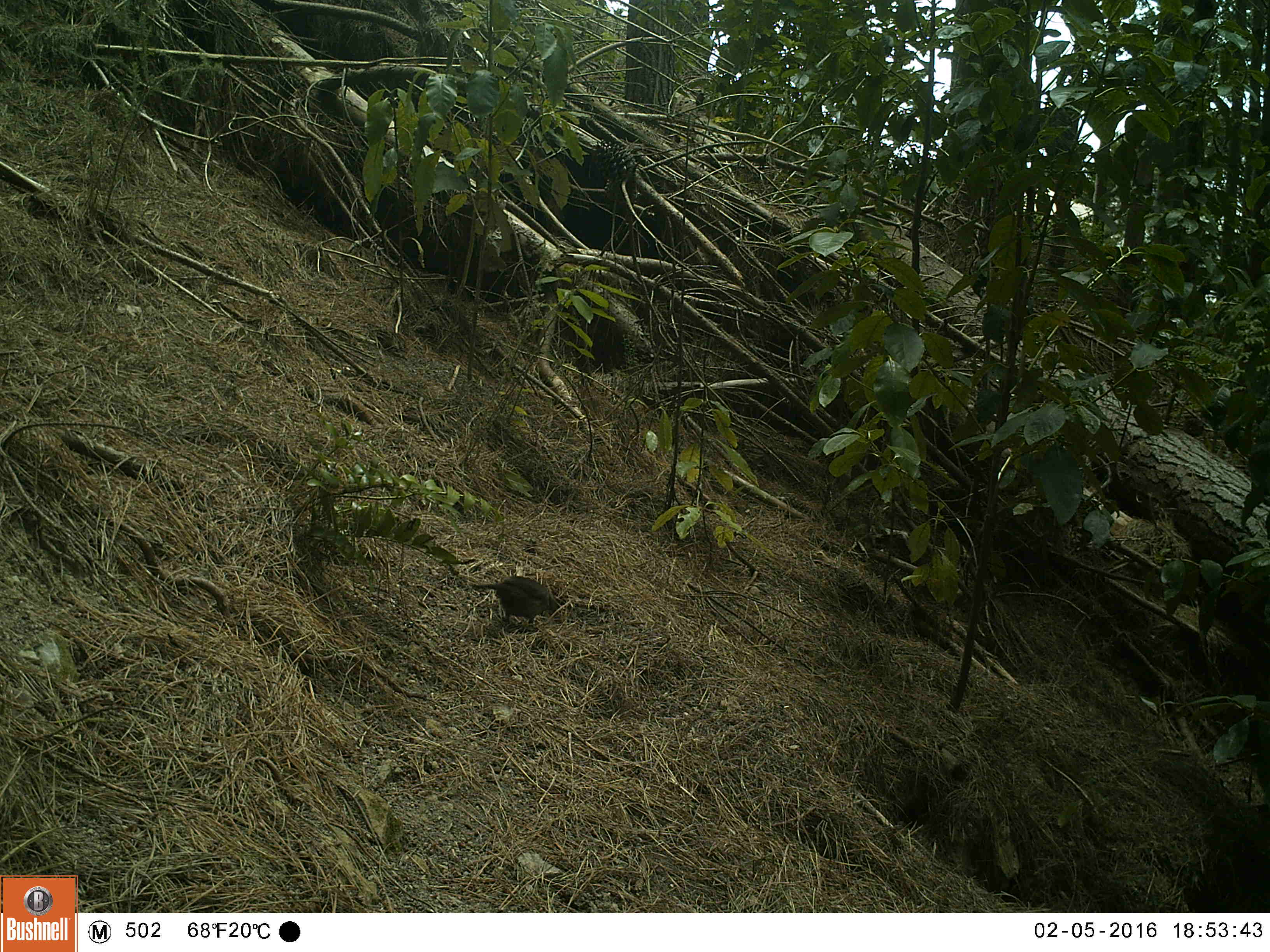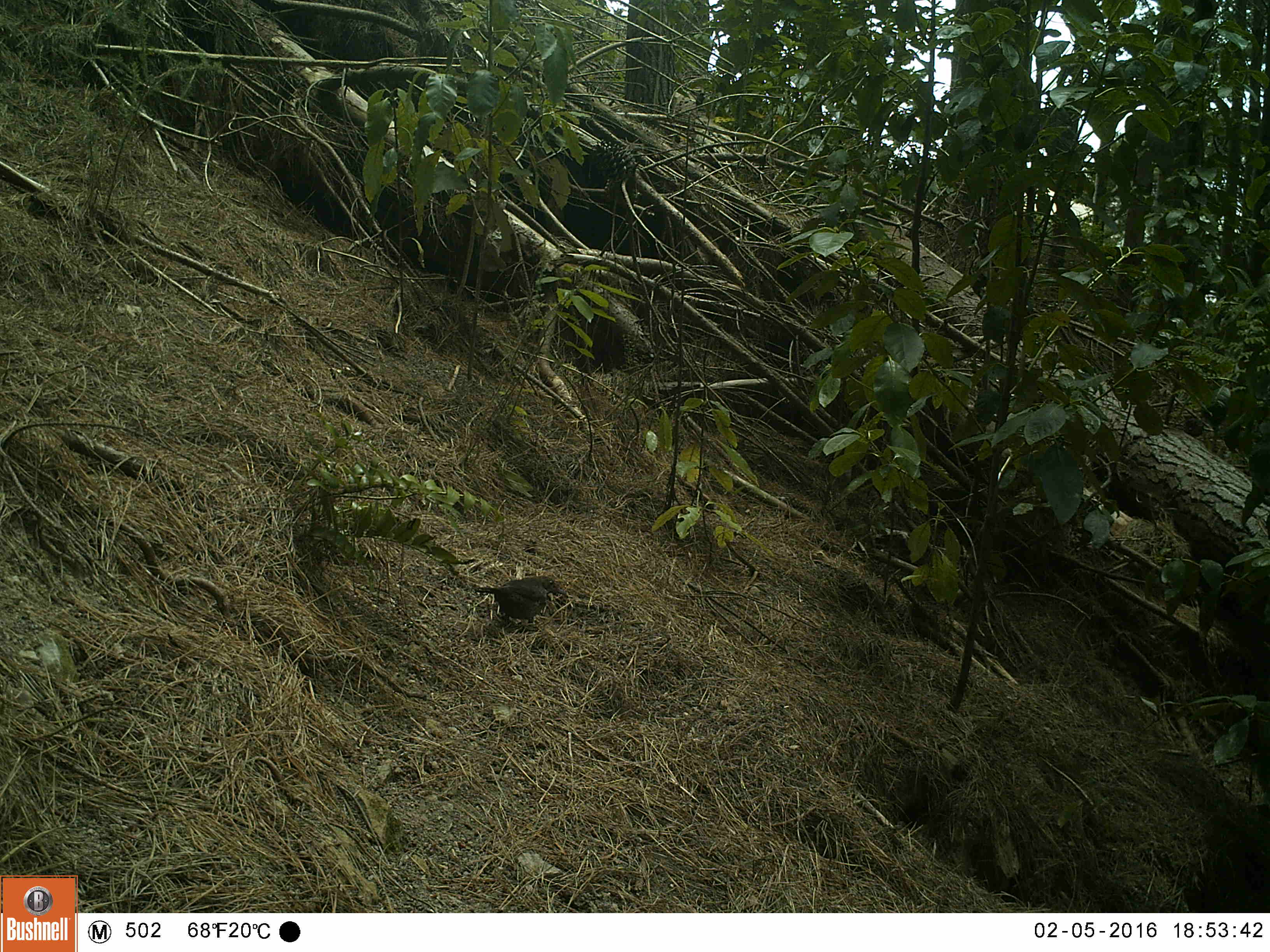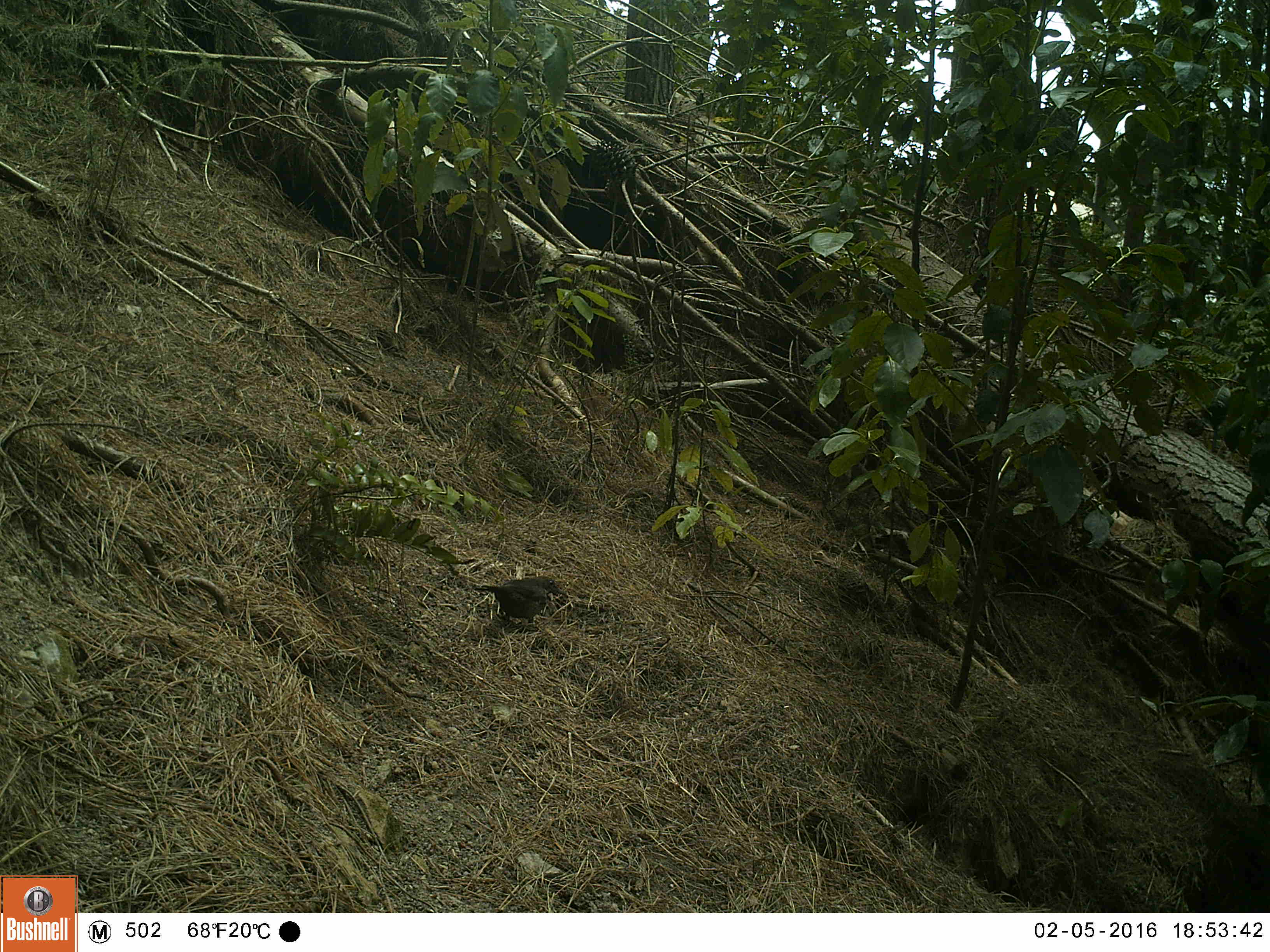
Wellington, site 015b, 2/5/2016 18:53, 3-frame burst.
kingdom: Animalia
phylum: Chordata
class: Aves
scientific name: Aves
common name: bird